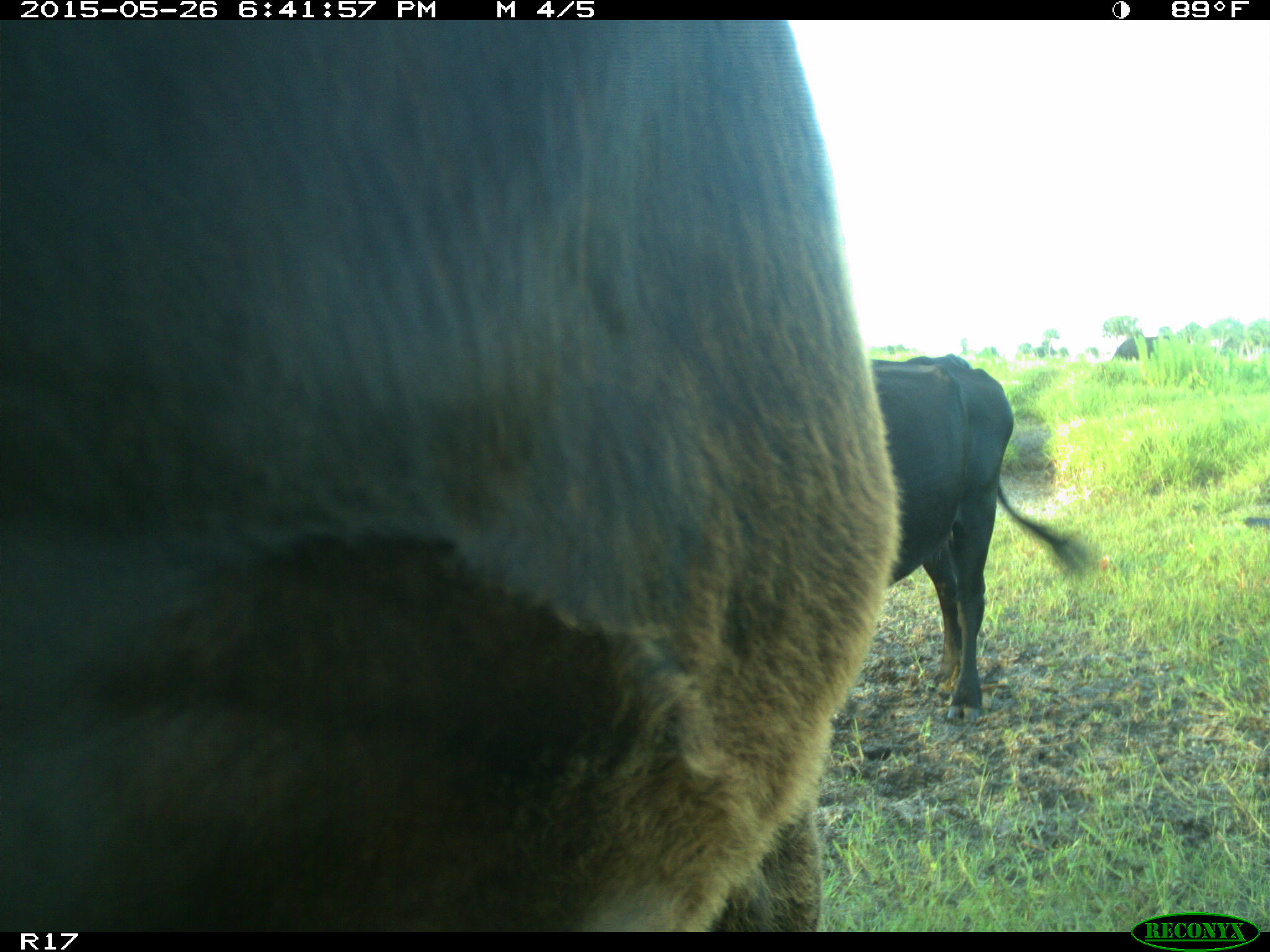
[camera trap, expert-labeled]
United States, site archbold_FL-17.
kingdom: Animalia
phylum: Chordata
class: Mammalia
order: Artiodactyla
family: Bovidae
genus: Bos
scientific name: Bos taurus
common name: domestic cow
Bos taurus (domestic cow).